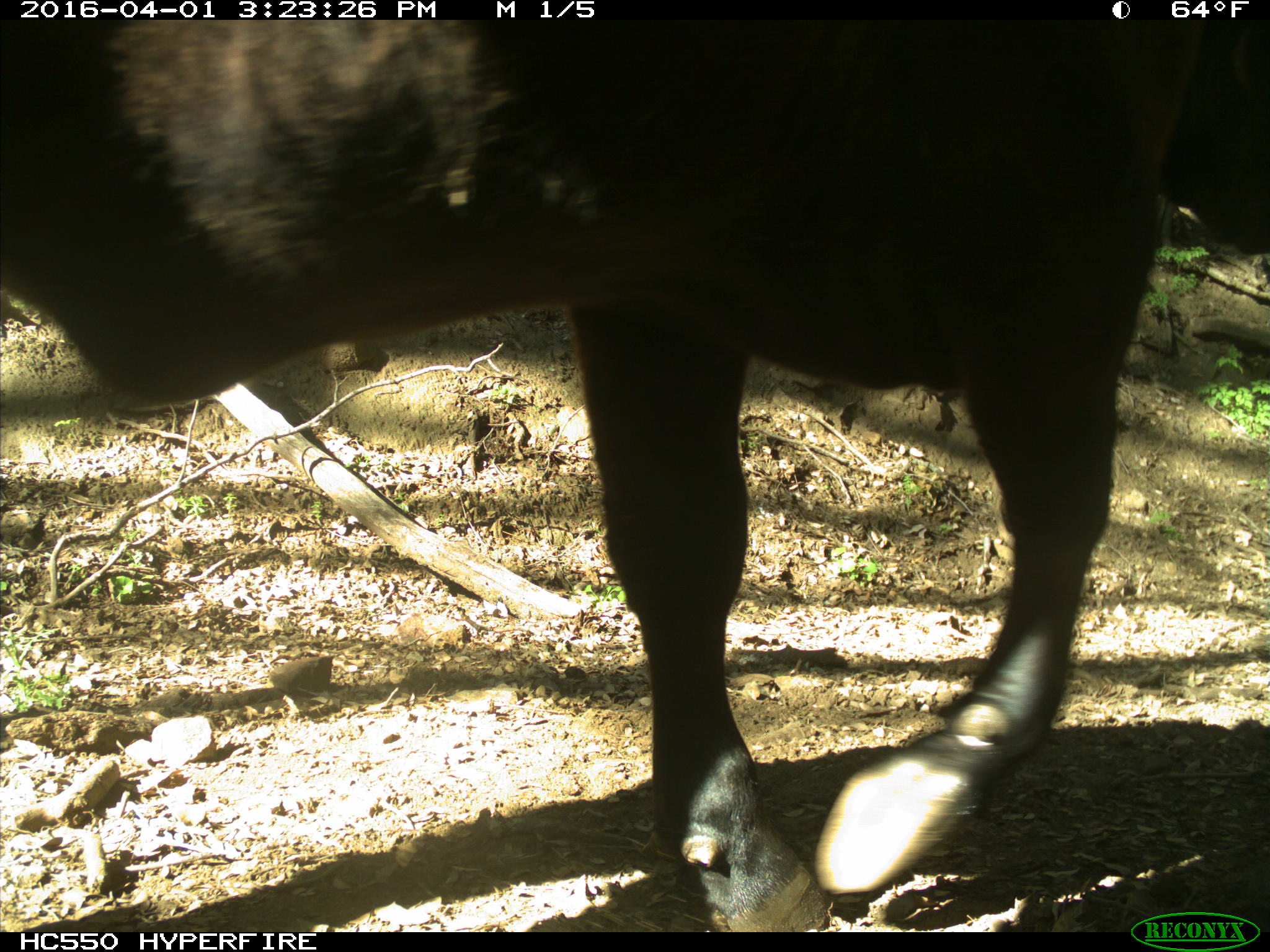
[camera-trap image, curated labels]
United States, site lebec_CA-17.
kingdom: Animalia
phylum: Chordata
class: Mammalia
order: Artiodactyla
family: Bovidae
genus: Bos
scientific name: Bos taurus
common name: domestic cow